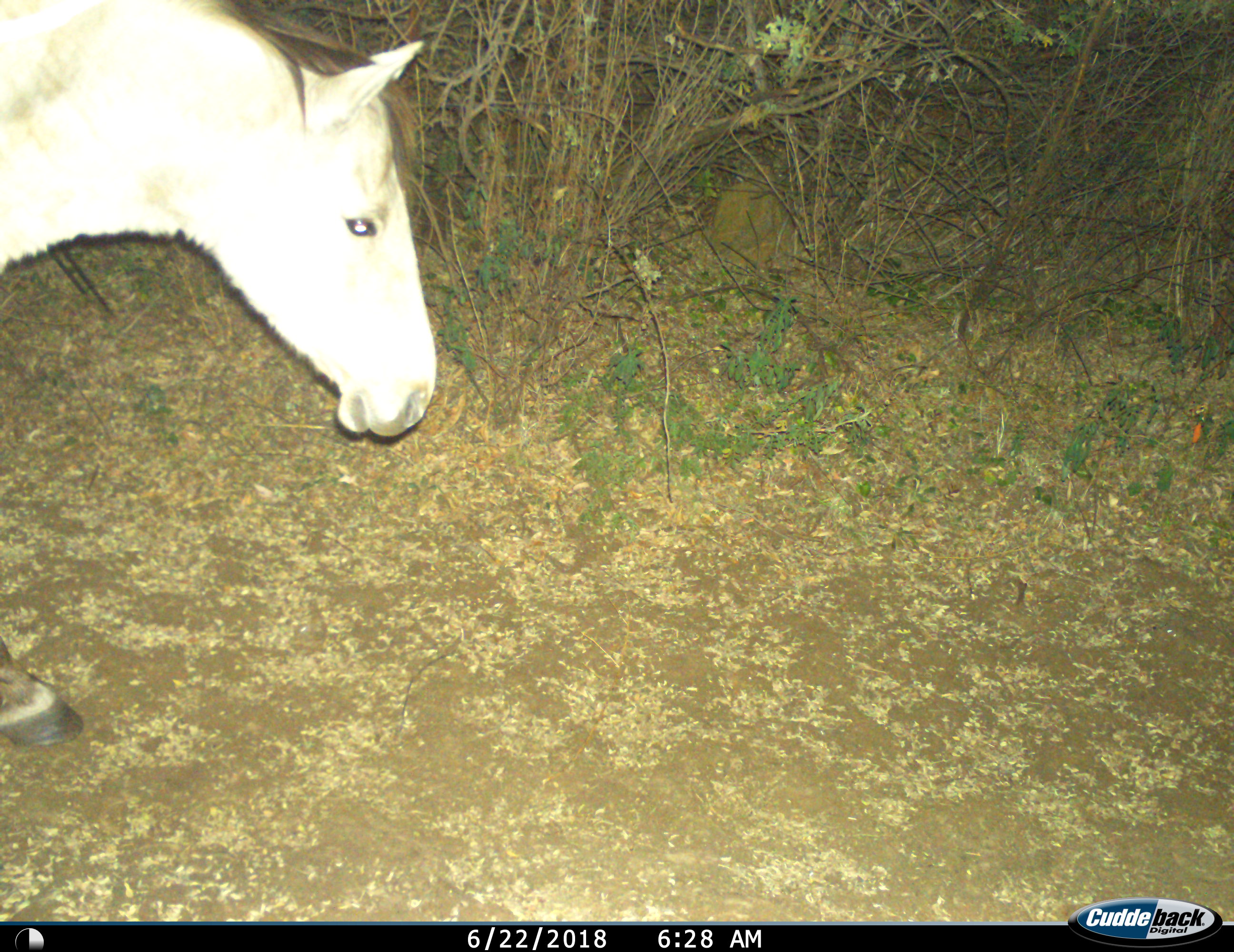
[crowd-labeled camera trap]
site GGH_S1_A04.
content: unidentified animal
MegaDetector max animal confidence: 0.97